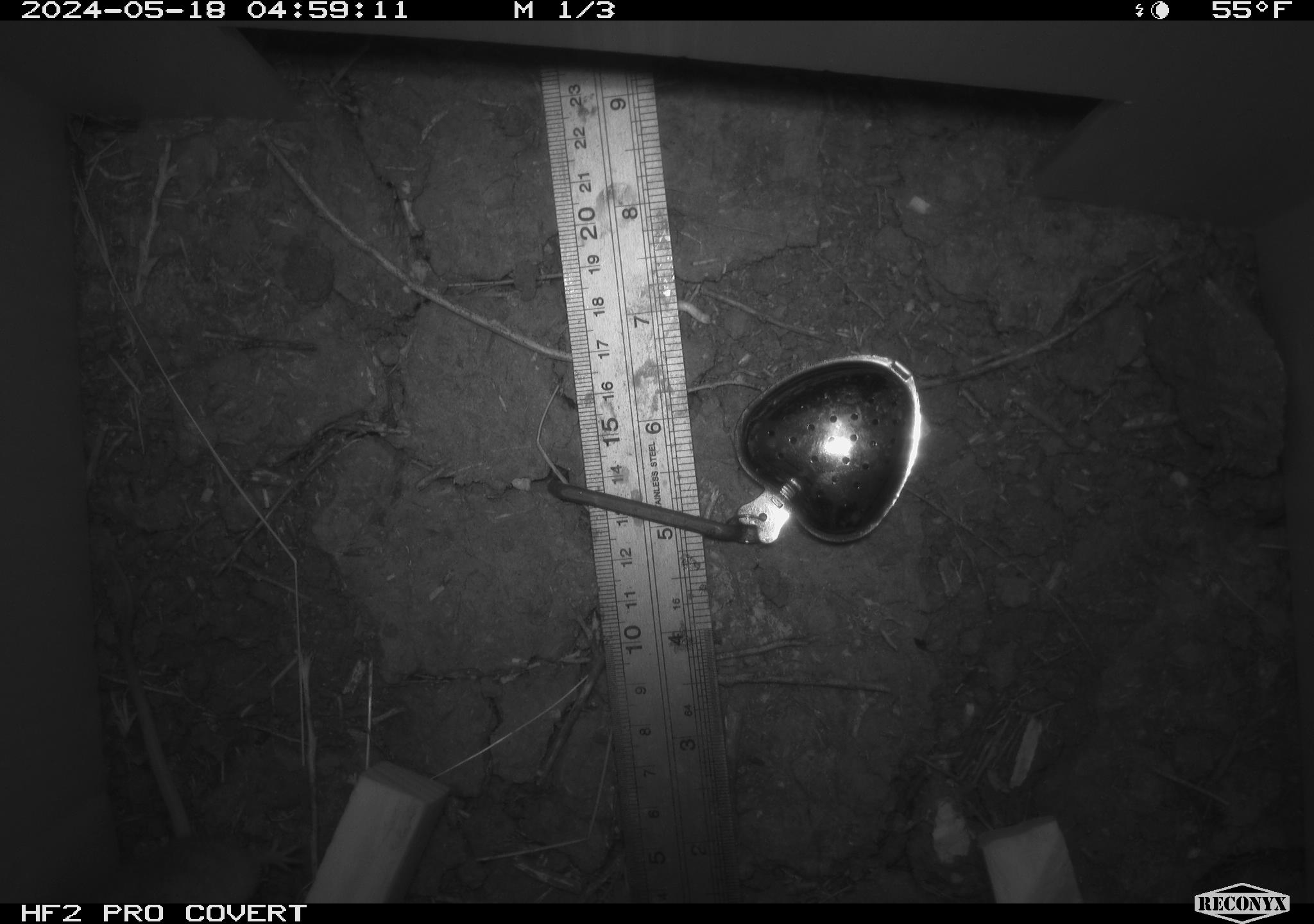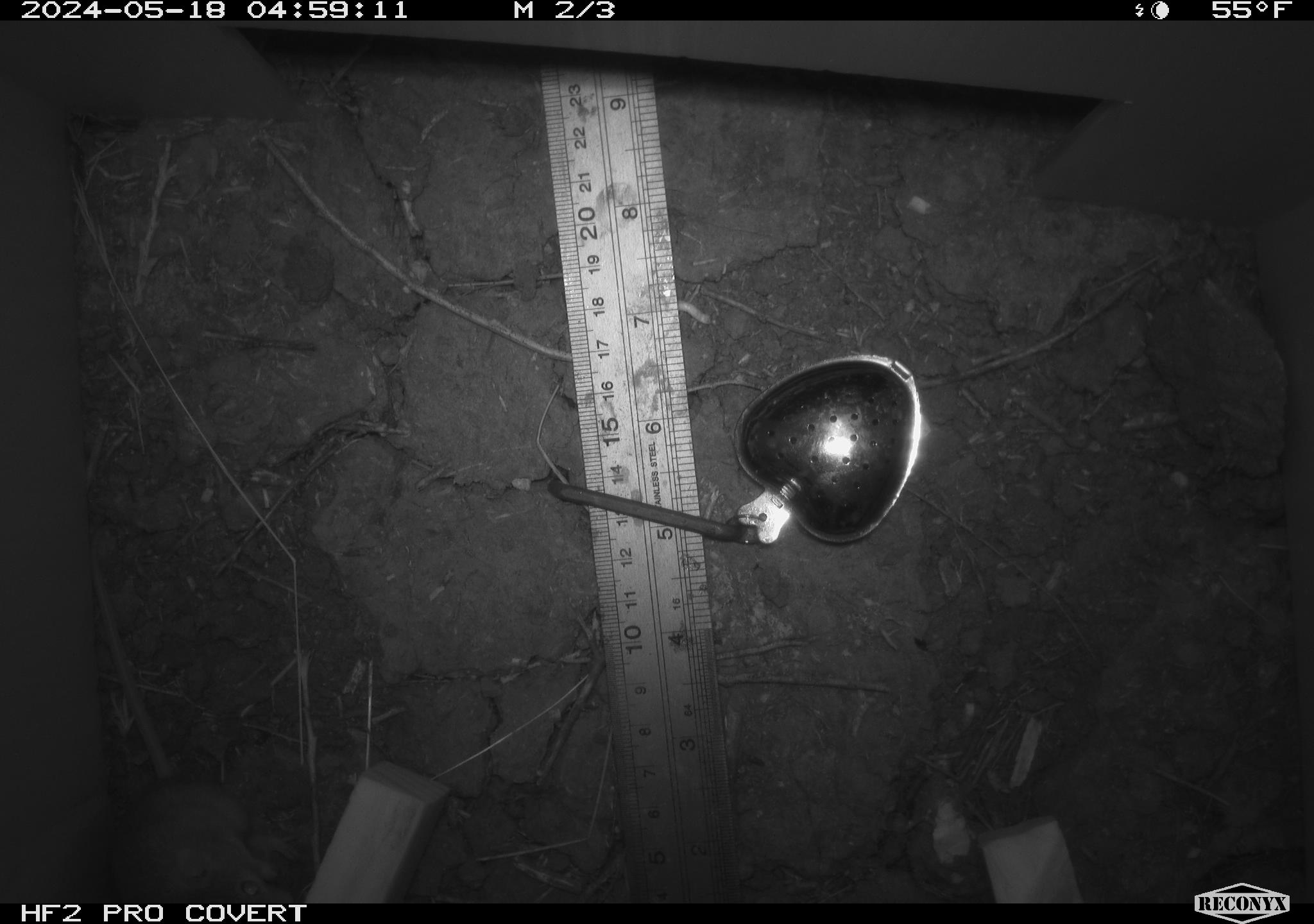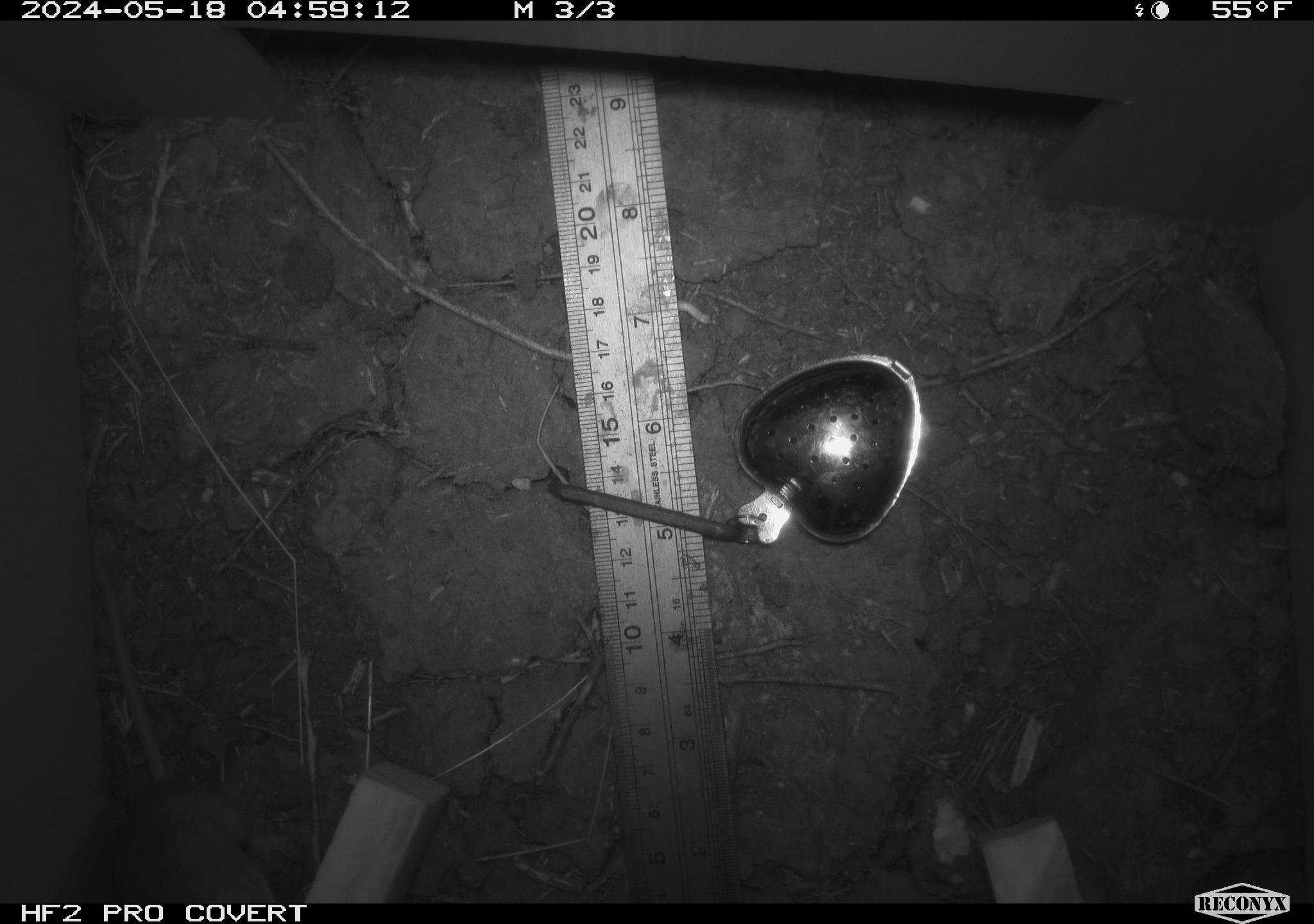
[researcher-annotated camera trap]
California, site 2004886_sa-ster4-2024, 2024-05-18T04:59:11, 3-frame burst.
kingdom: Animalia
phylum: Chordata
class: Mammalia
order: Rodentia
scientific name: Rodentia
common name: mouse species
Mouse species (Rodentia).